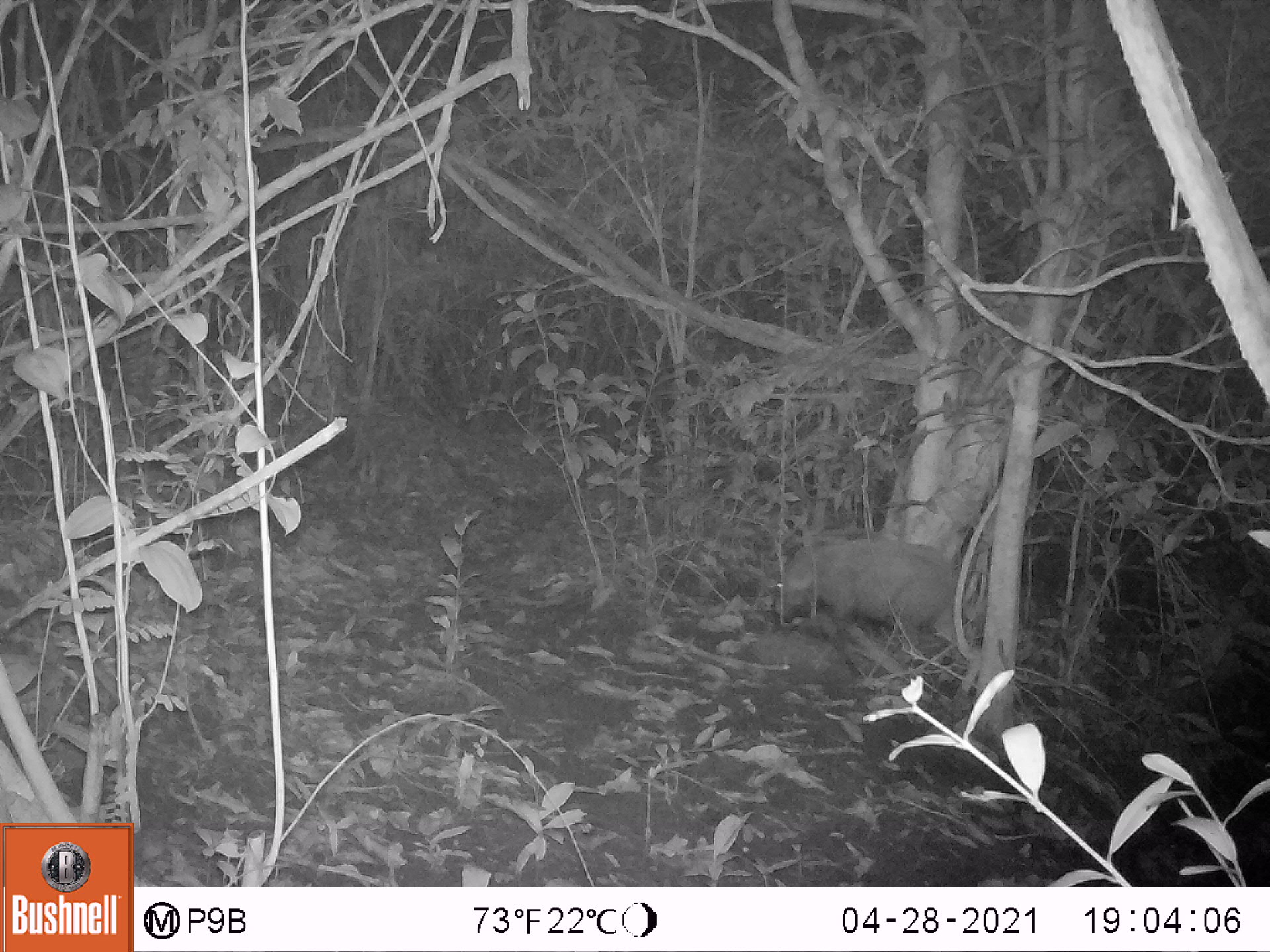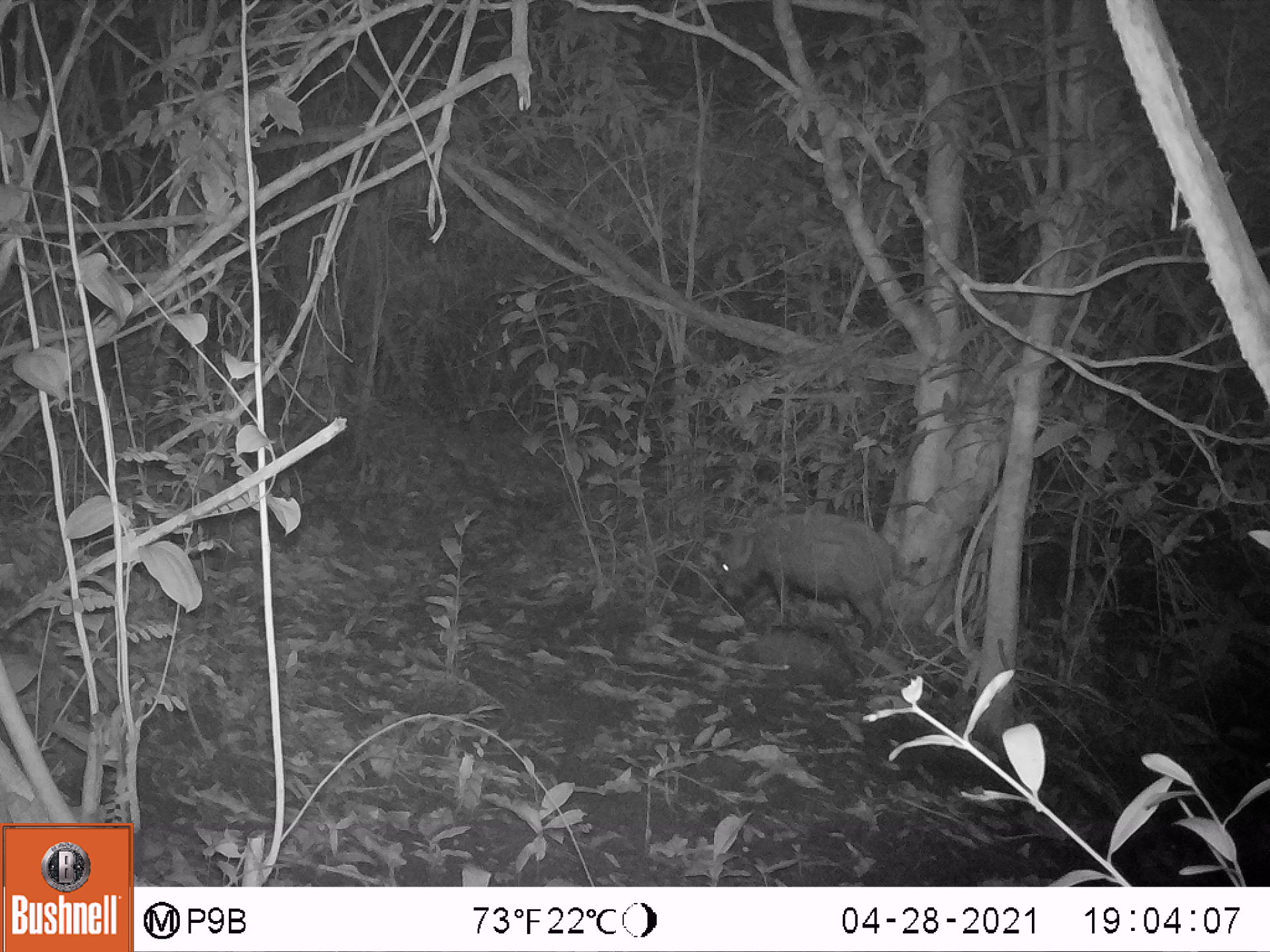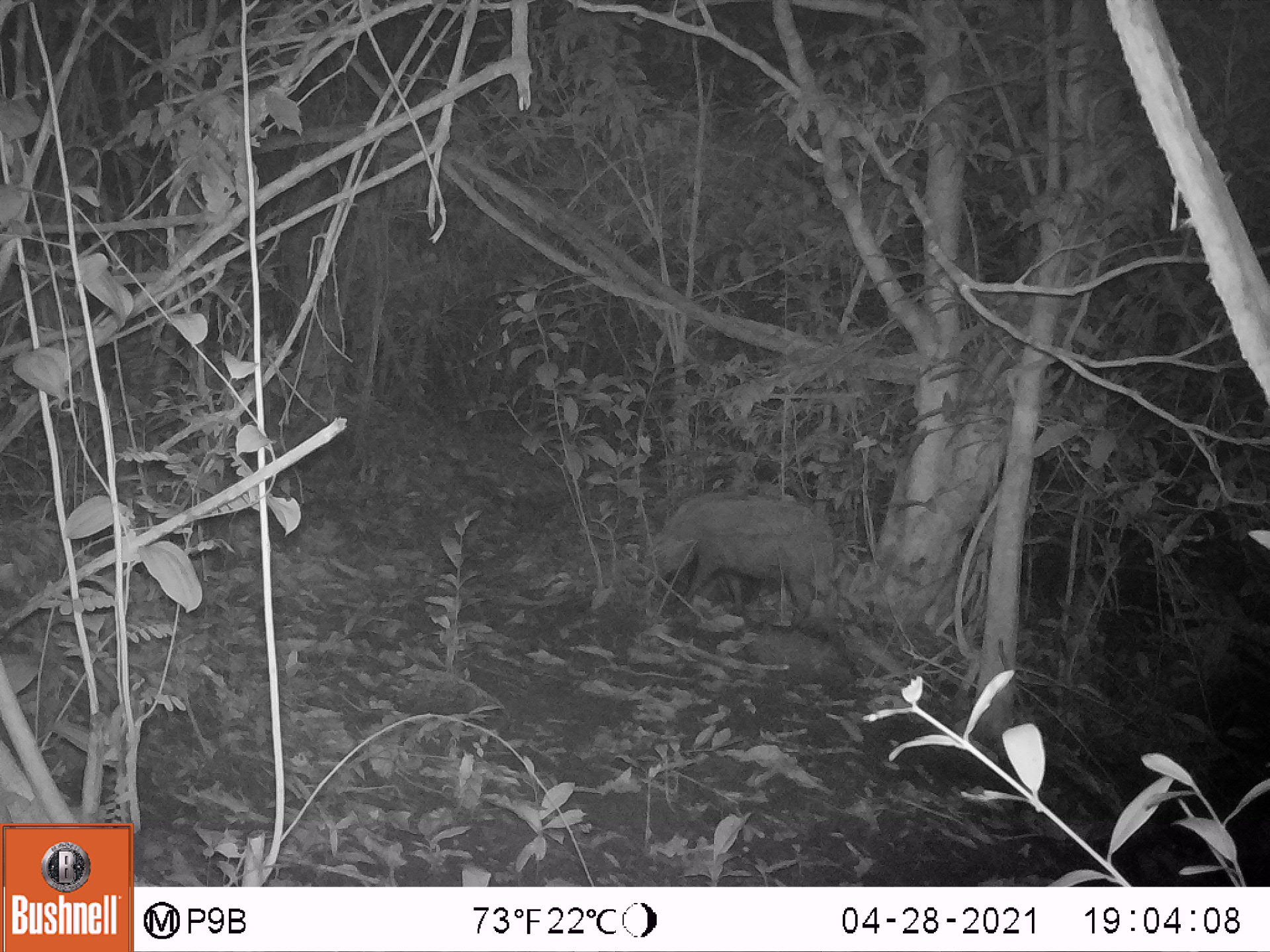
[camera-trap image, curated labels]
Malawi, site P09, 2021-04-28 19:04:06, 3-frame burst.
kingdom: Animalia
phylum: Chordata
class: Mammalia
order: Artiodactyla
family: Suidae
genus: Potamochoerus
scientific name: Potamochoerus larvatus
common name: bushpig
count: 1